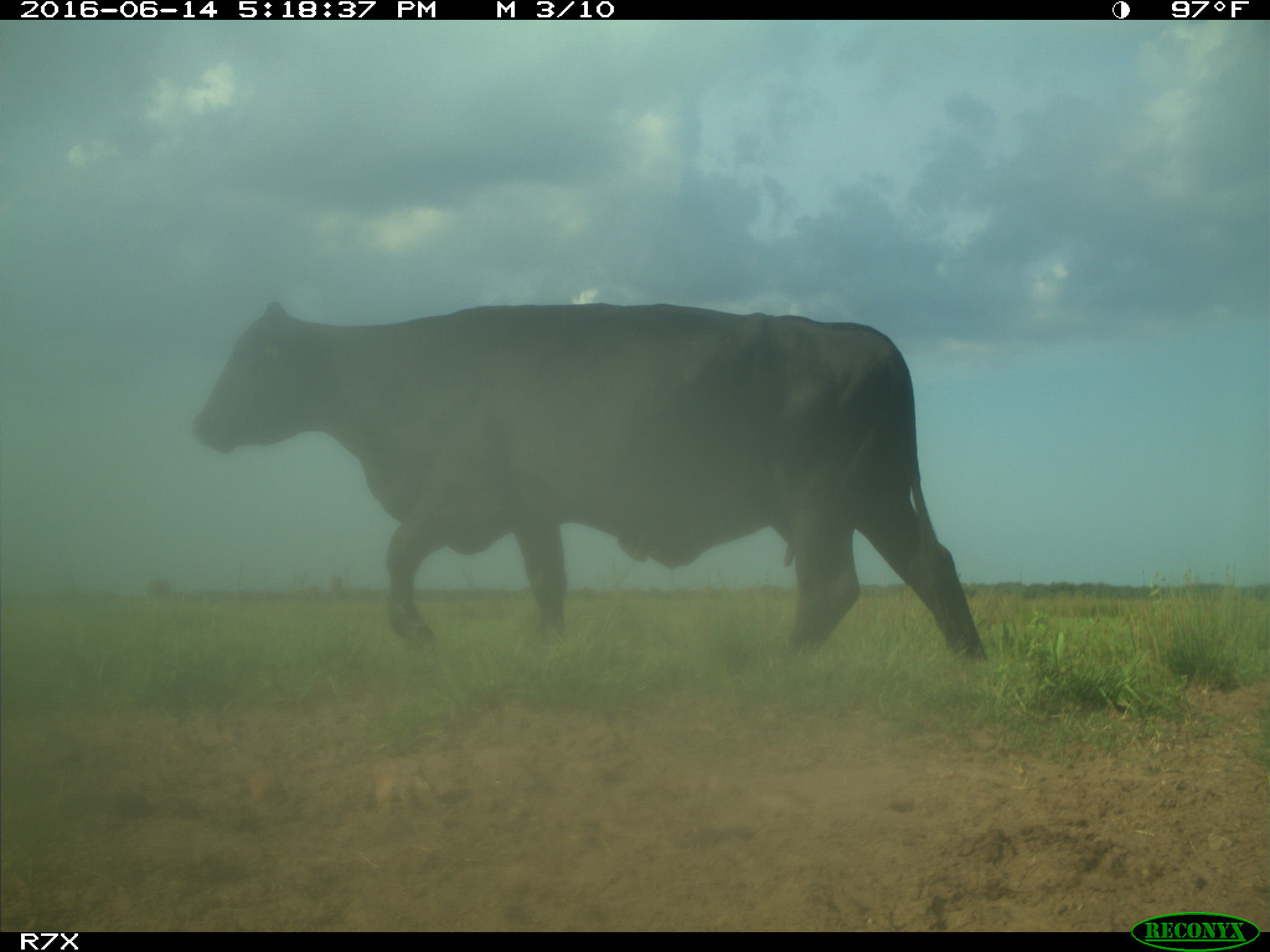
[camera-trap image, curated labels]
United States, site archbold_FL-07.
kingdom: Animalia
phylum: Chordata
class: Mammalia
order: Artiodactyla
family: Bovidae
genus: Bos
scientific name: Bos taurus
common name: domestic cow